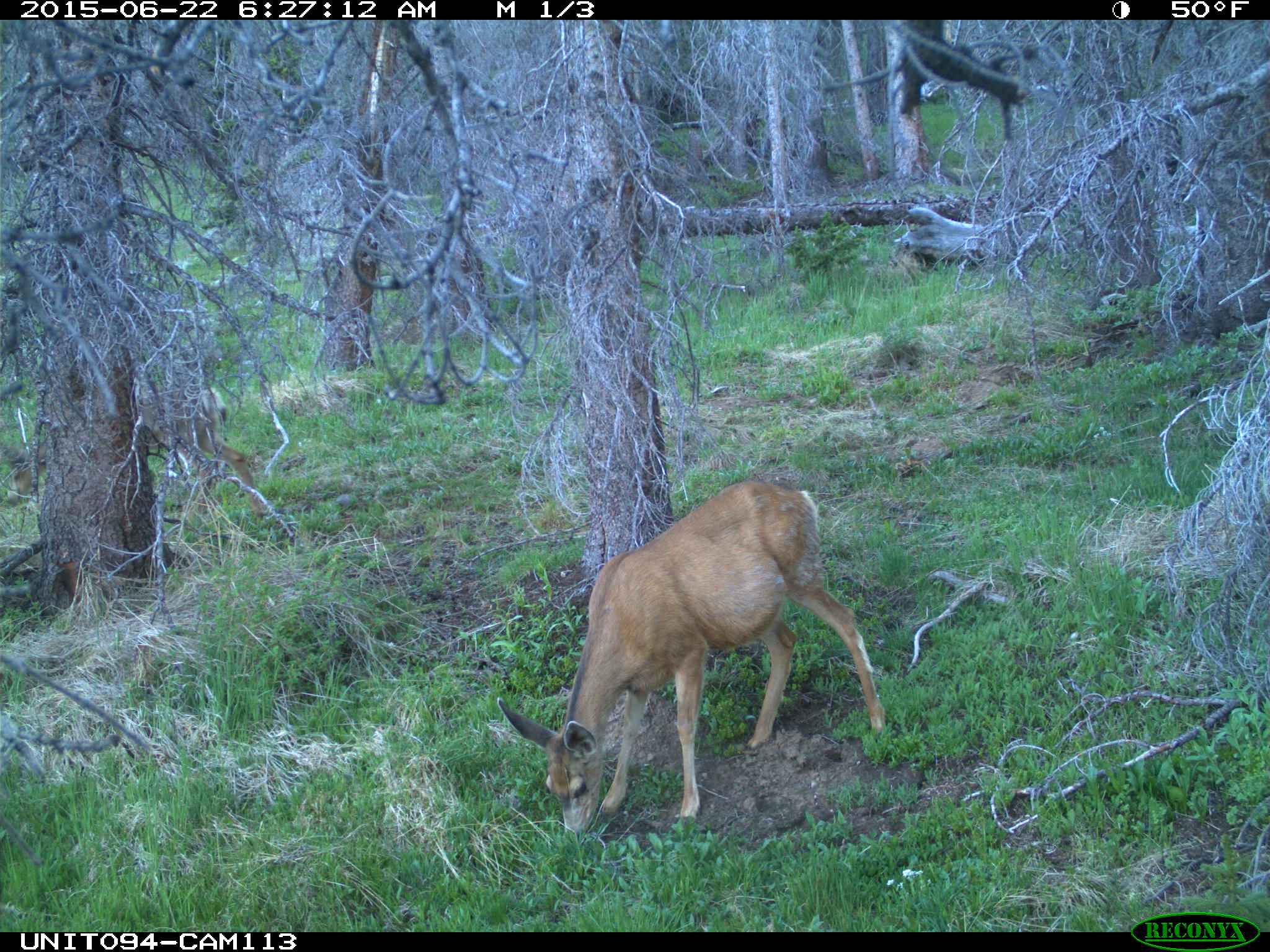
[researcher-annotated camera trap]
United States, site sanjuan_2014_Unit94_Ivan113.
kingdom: Animalia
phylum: Chordata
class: Mammalia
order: Artiodactyla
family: Cervidae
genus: Odocoileus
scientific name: Odocoileus hemionus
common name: mule deer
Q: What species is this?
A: Odocoileus hemionus (mule deer).